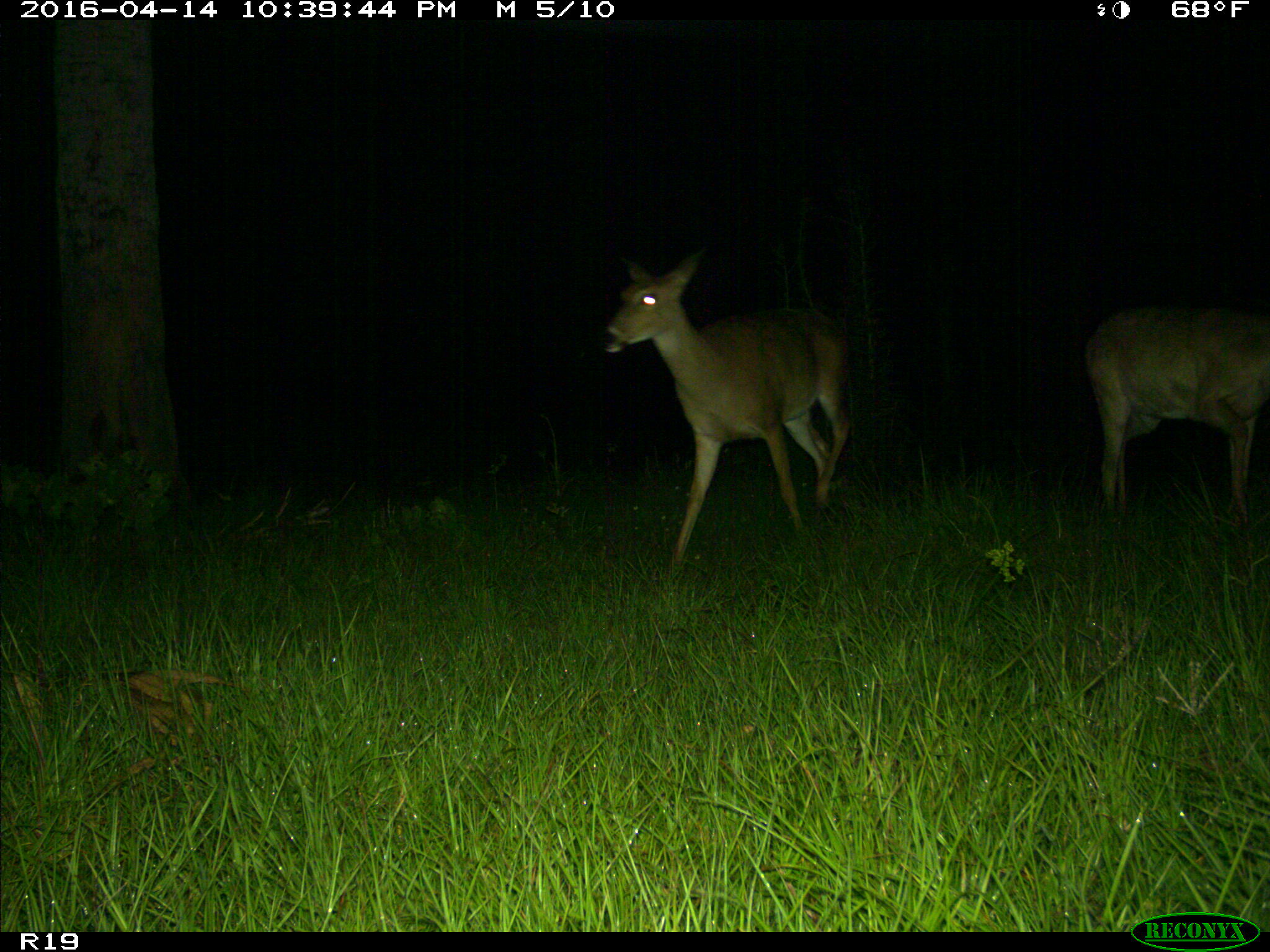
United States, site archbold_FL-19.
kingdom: Animalia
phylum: Chordata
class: Mammalia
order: Artiodactyla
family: Cervidae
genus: Odocoileus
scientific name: Odocoileus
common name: deer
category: unidentified deer